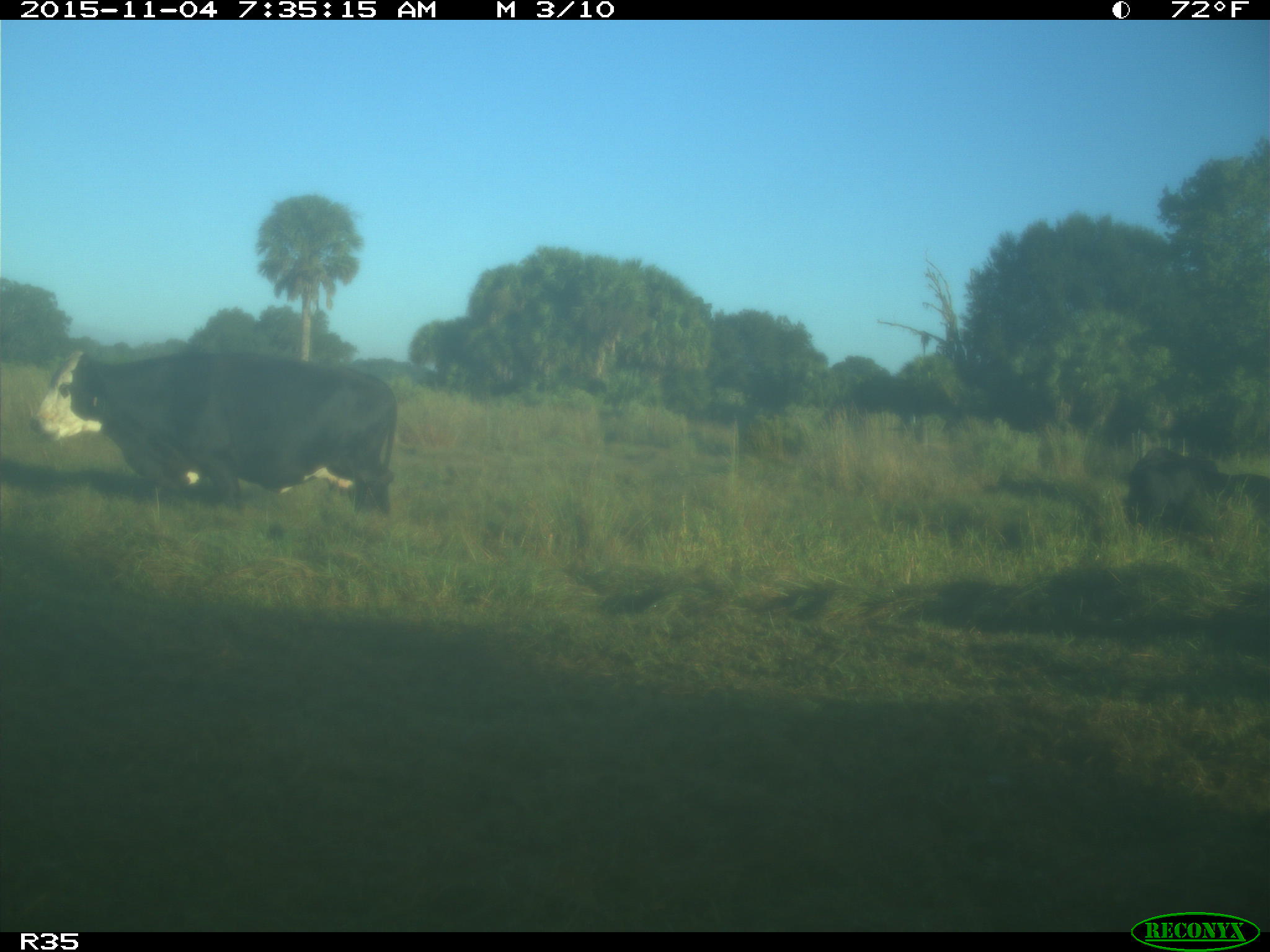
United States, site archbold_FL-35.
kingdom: Animalia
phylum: Chordata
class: Mammalia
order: Artiodactyla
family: Bovidae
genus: Bos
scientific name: Bos taurus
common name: domestic cow